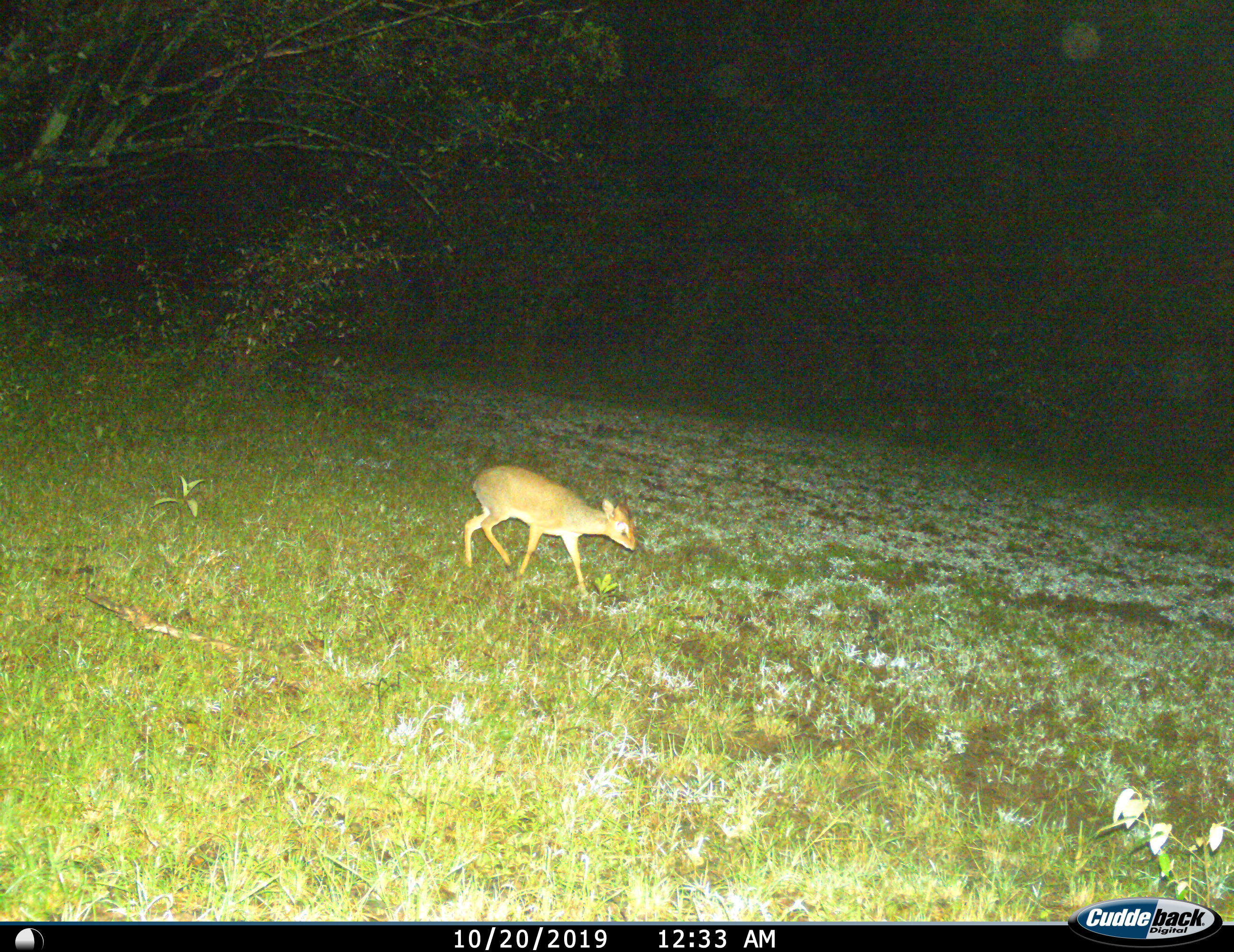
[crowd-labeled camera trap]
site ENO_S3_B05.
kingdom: Animalia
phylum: Chordata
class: Mammalia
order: Artiodactyla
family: Bovidae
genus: Madoqua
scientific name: Madoqua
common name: dik-dik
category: dikdik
Dikdik (dik-dik) (Madoqua), count 1. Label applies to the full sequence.